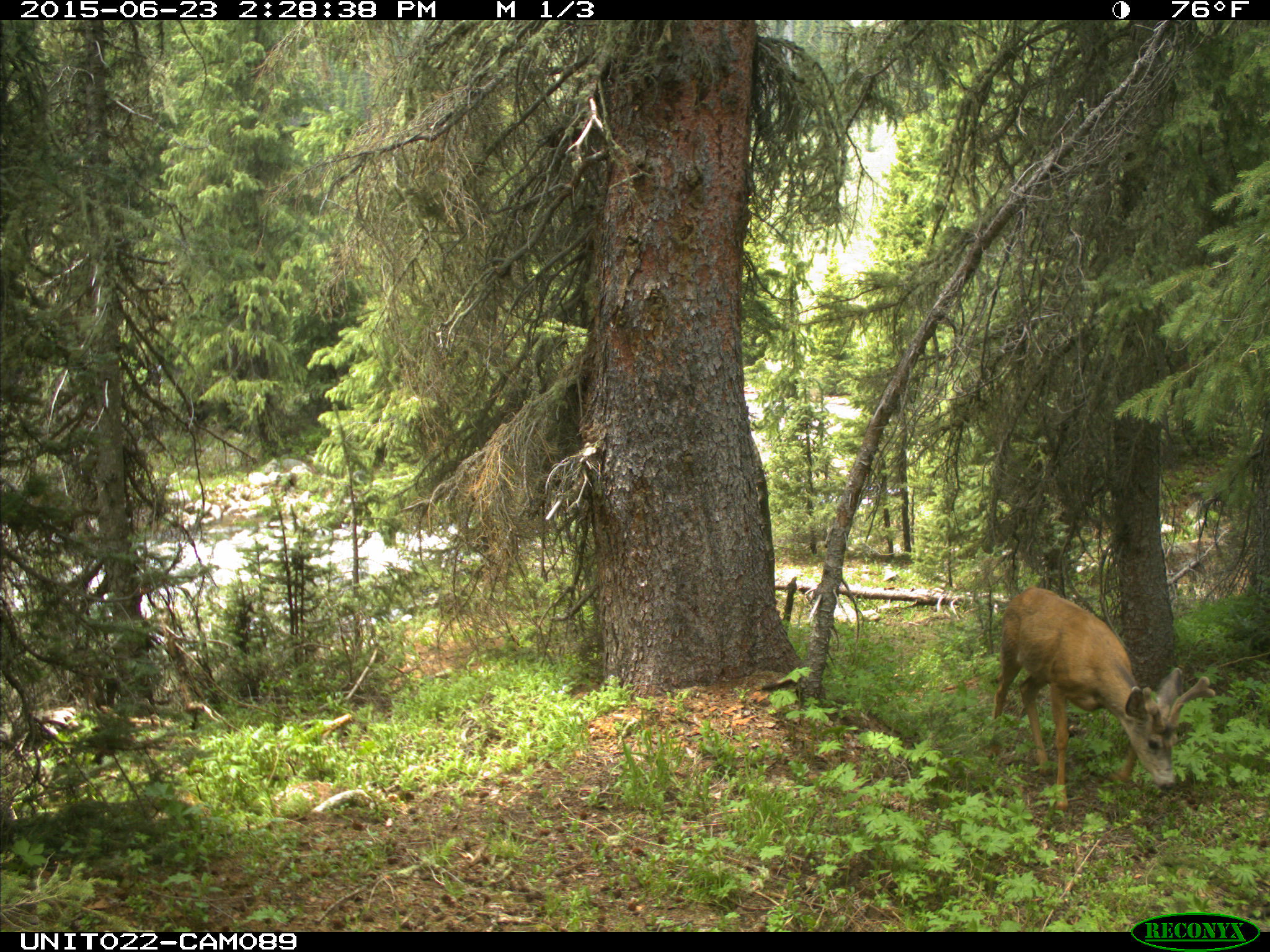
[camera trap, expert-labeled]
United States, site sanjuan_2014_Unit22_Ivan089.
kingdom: Animalia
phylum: Chordata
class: Mammalia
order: Artiodactyla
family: Cervidae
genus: Odocoileus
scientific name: Odocoileus hemionus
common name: mule deer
Odocoileus hemionus (mule deer).